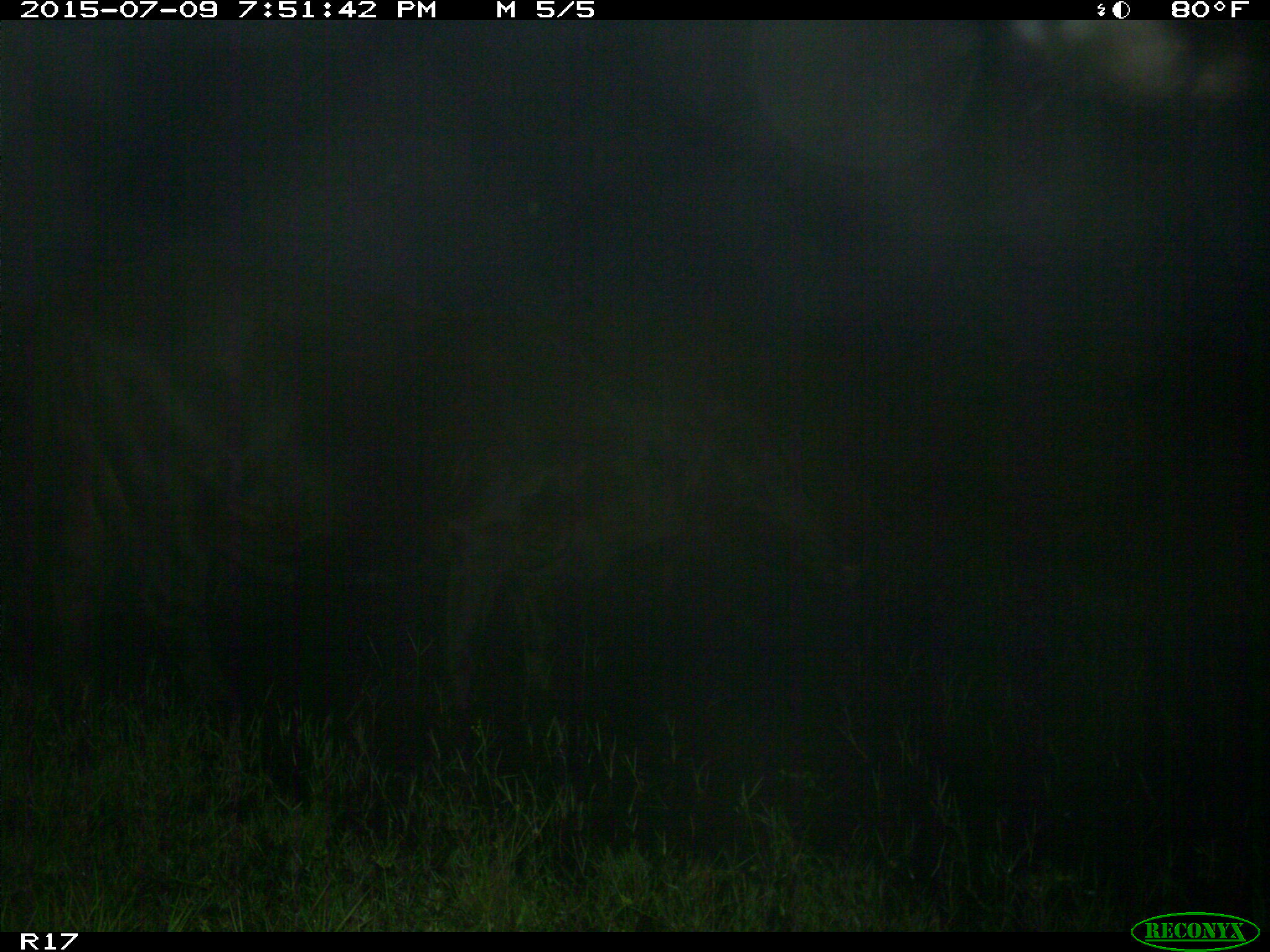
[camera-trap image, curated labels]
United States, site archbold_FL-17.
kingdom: Animalia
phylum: Chordata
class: Mammalia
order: Artiodactyla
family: Bovidae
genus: Bos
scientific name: Bos taurus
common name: domestic cow